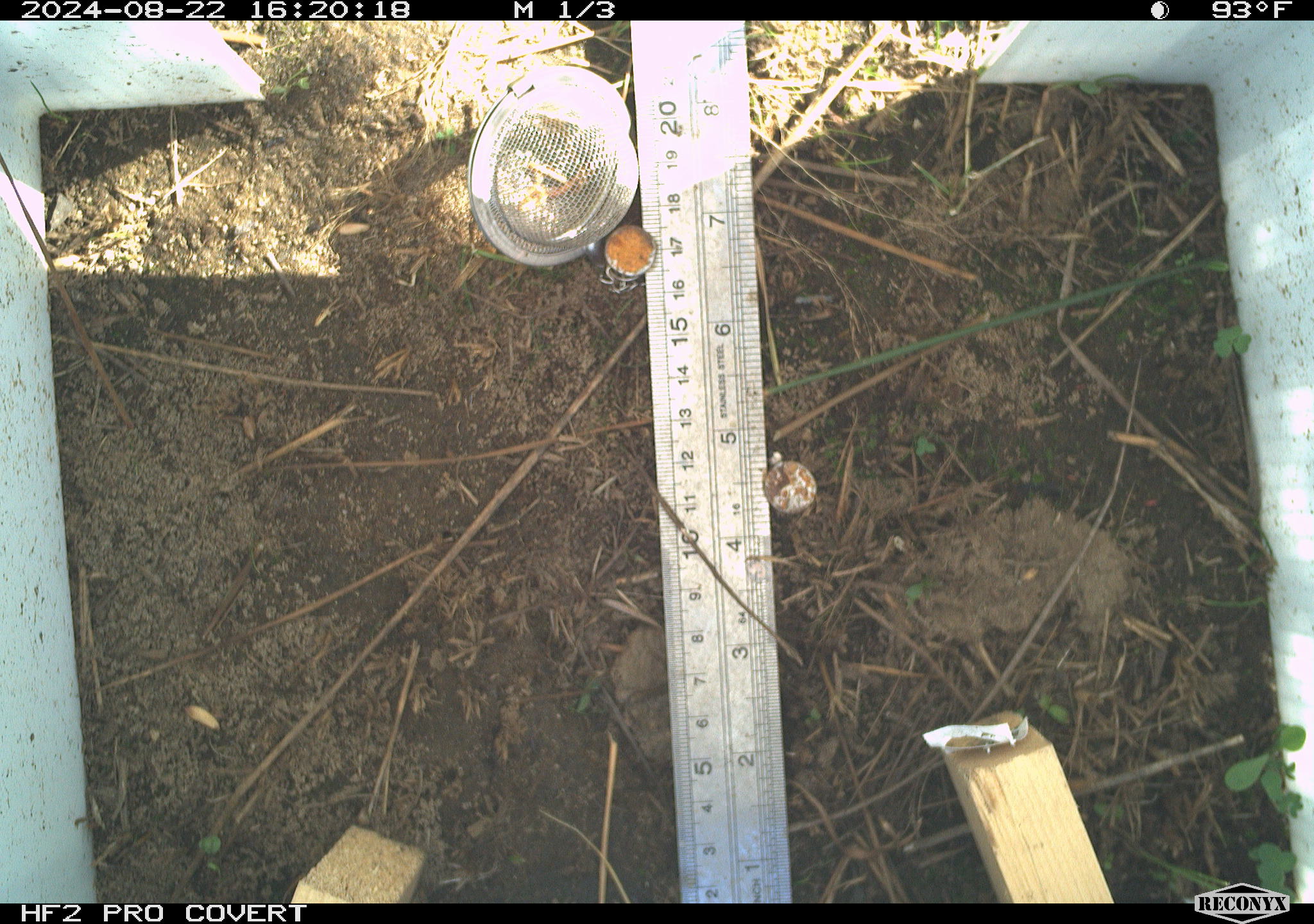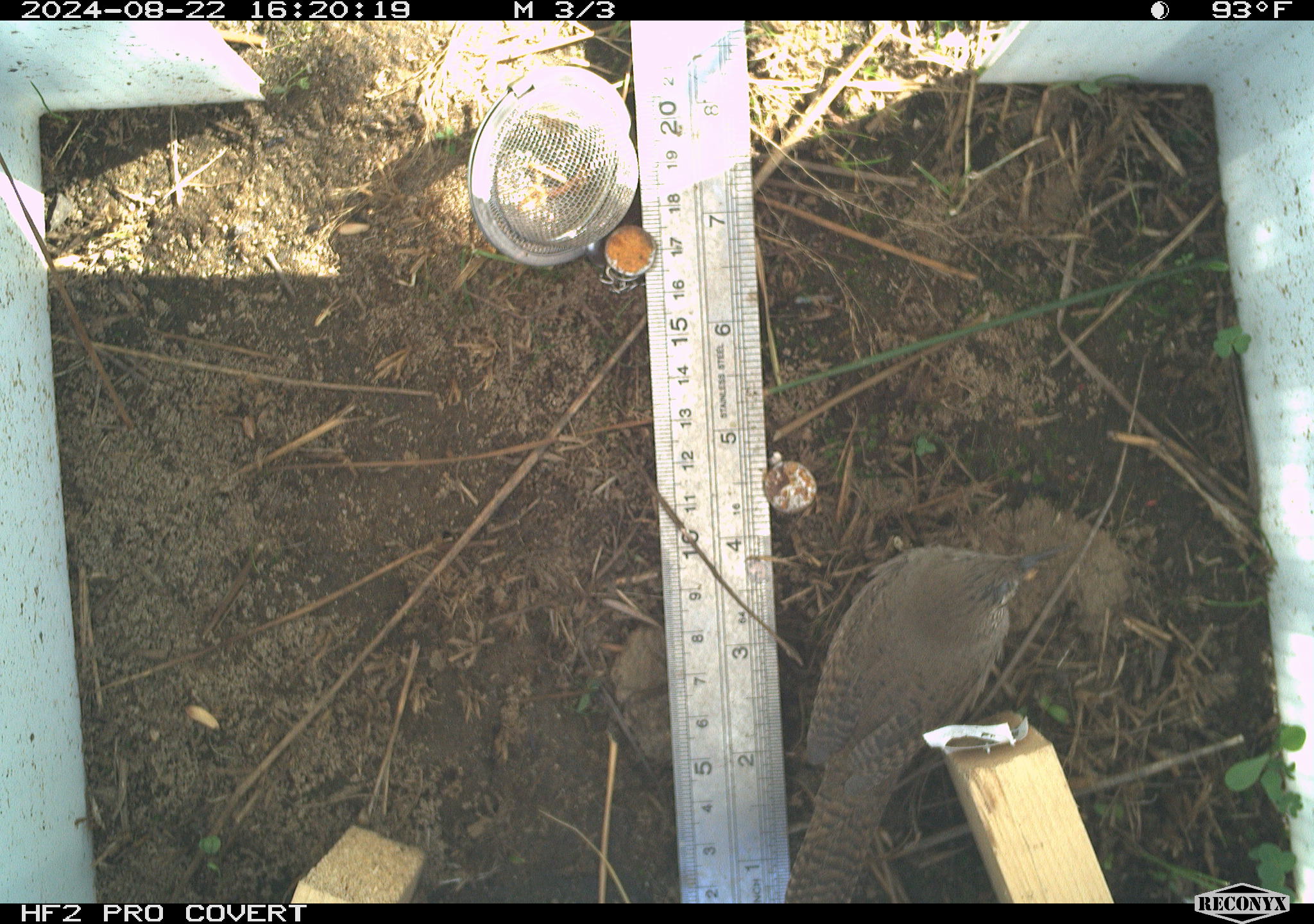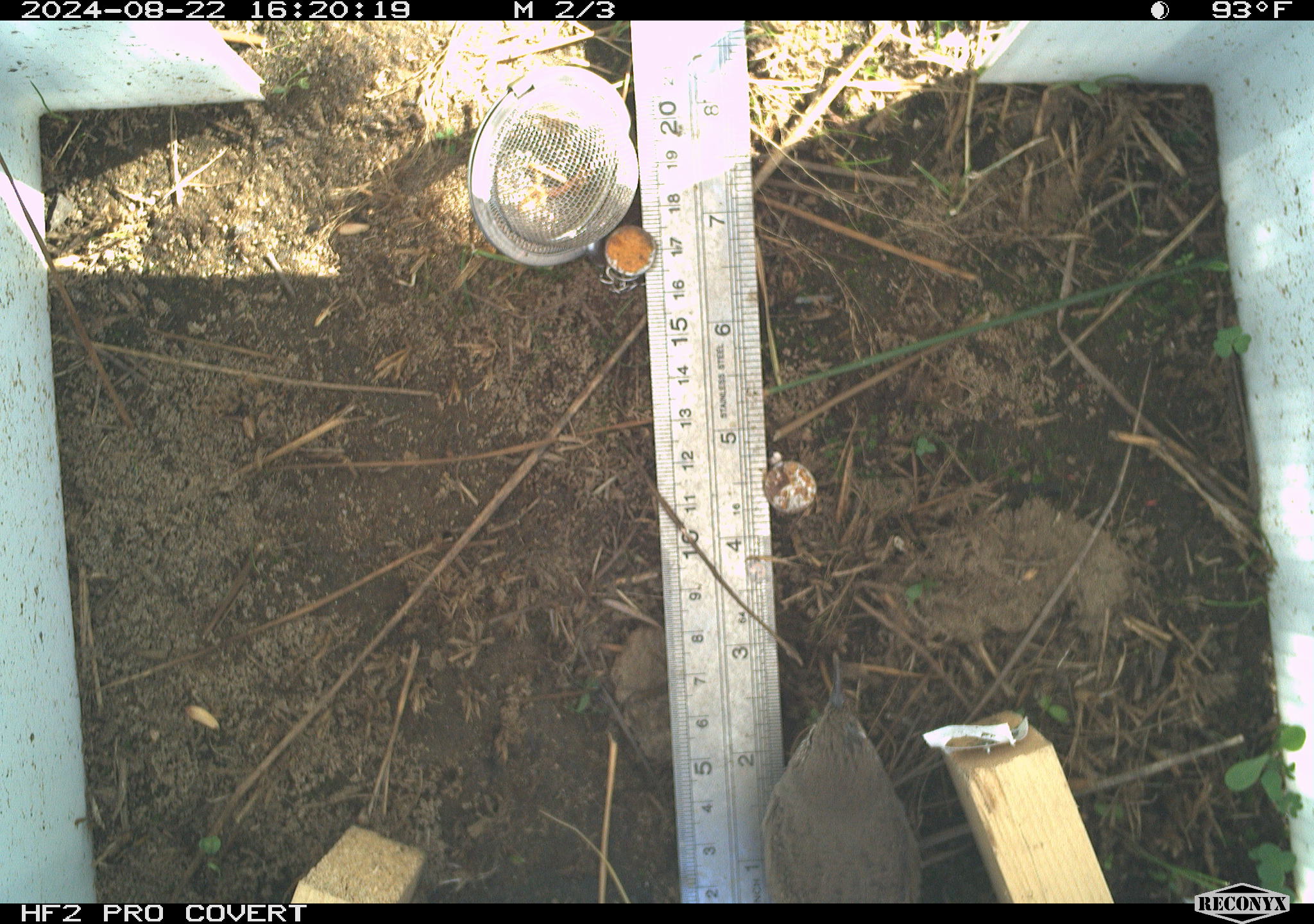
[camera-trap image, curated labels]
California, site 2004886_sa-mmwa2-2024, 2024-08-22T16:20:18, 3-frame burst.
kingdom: Animalia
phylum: Chordata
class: Aves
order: Passeriformes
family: Troglodytidae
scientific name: Troglodytidae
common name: wren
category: troglodytidae family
Troglodytidae family (wren) (Troglodytidae).